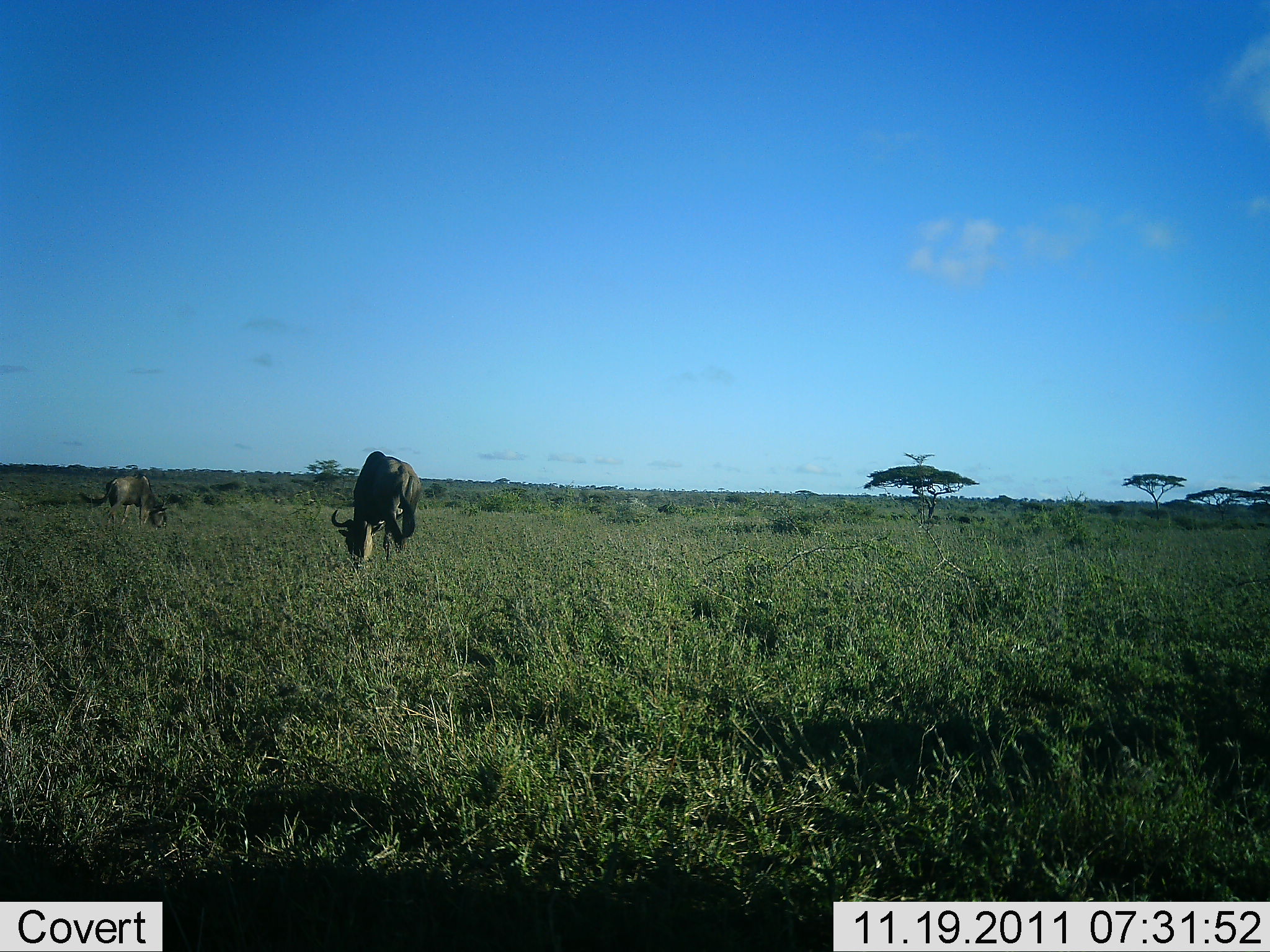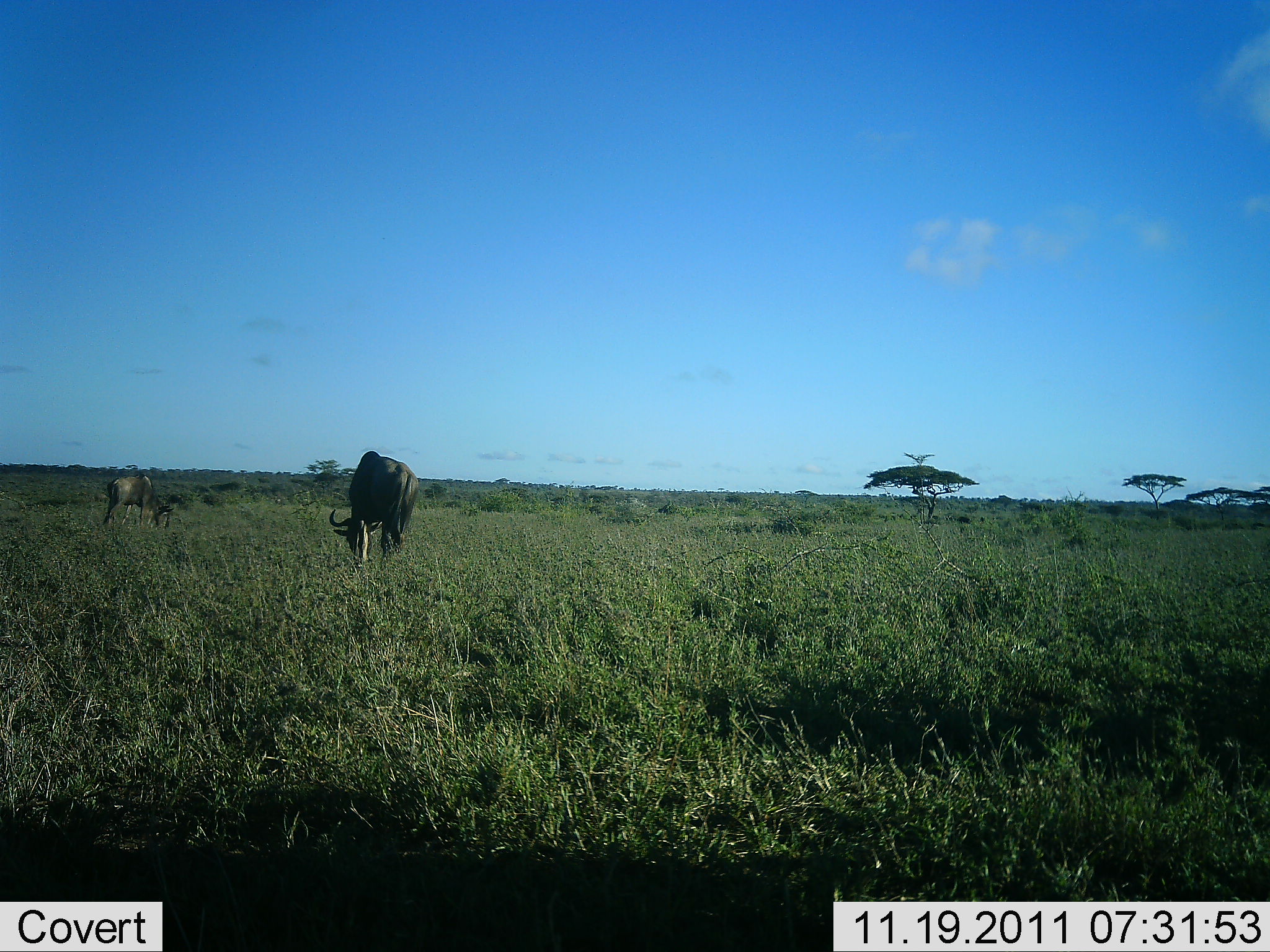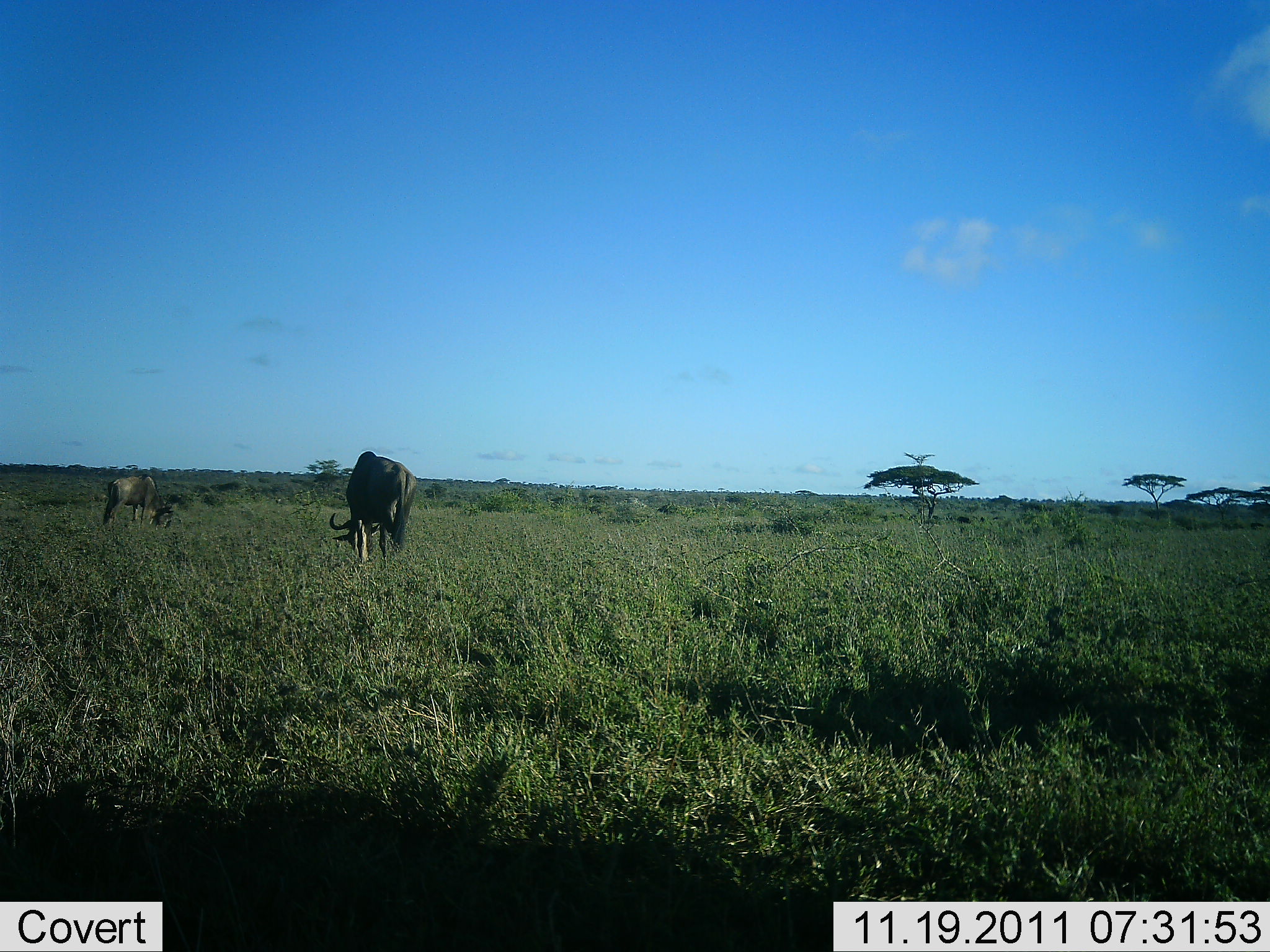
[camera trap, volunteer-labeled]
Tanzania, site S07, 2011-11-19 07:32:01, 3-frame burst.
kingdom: Animalia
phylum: Chordata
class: Mammalia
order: Artiodactyla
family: Bovidae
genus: Connochaetes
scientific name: Connochaetes taurinus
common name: blue wildebeest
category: wildebeest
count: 2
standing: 27%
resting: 0%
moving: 0%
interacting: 0%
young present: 0%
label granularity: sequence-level